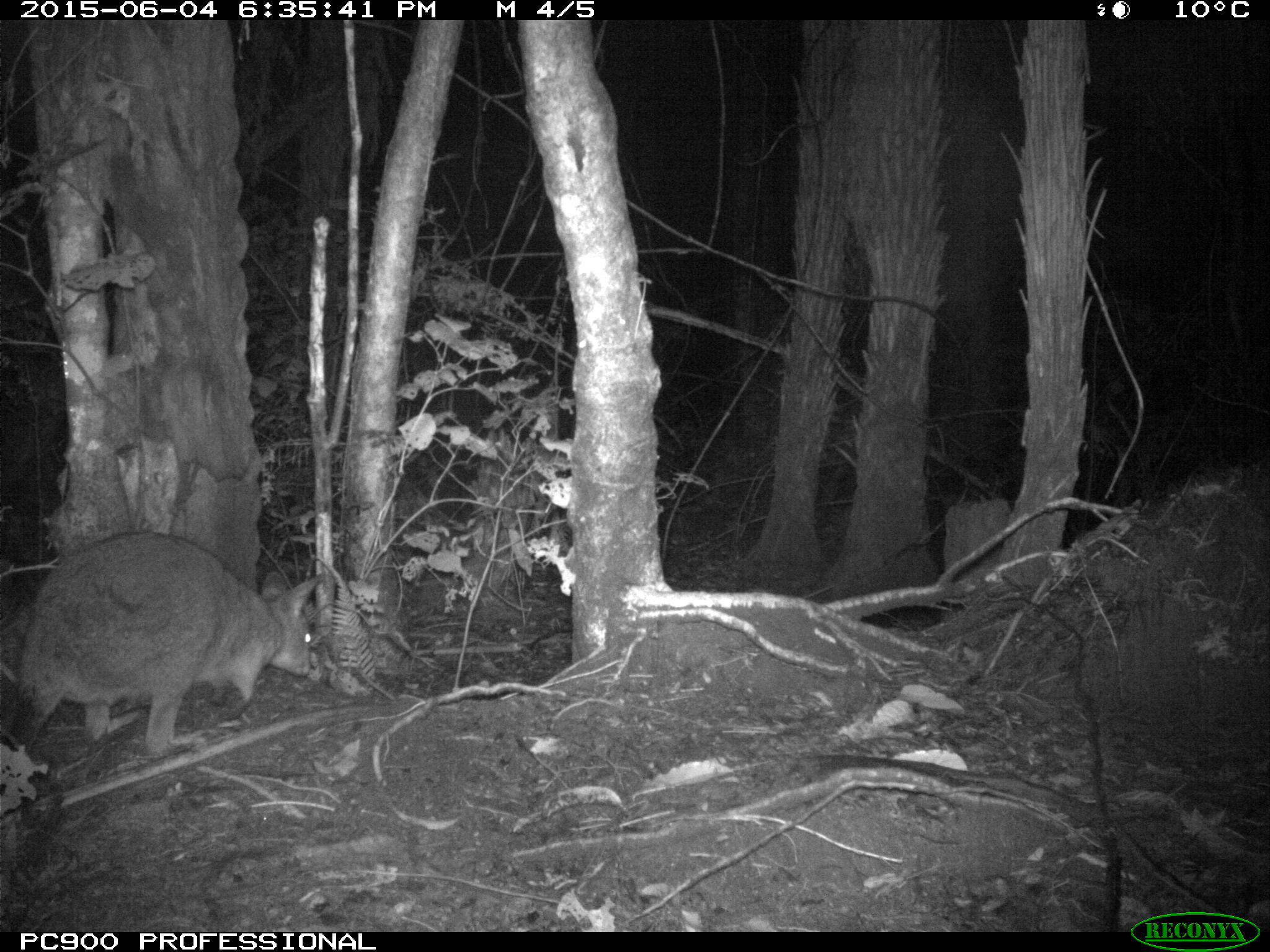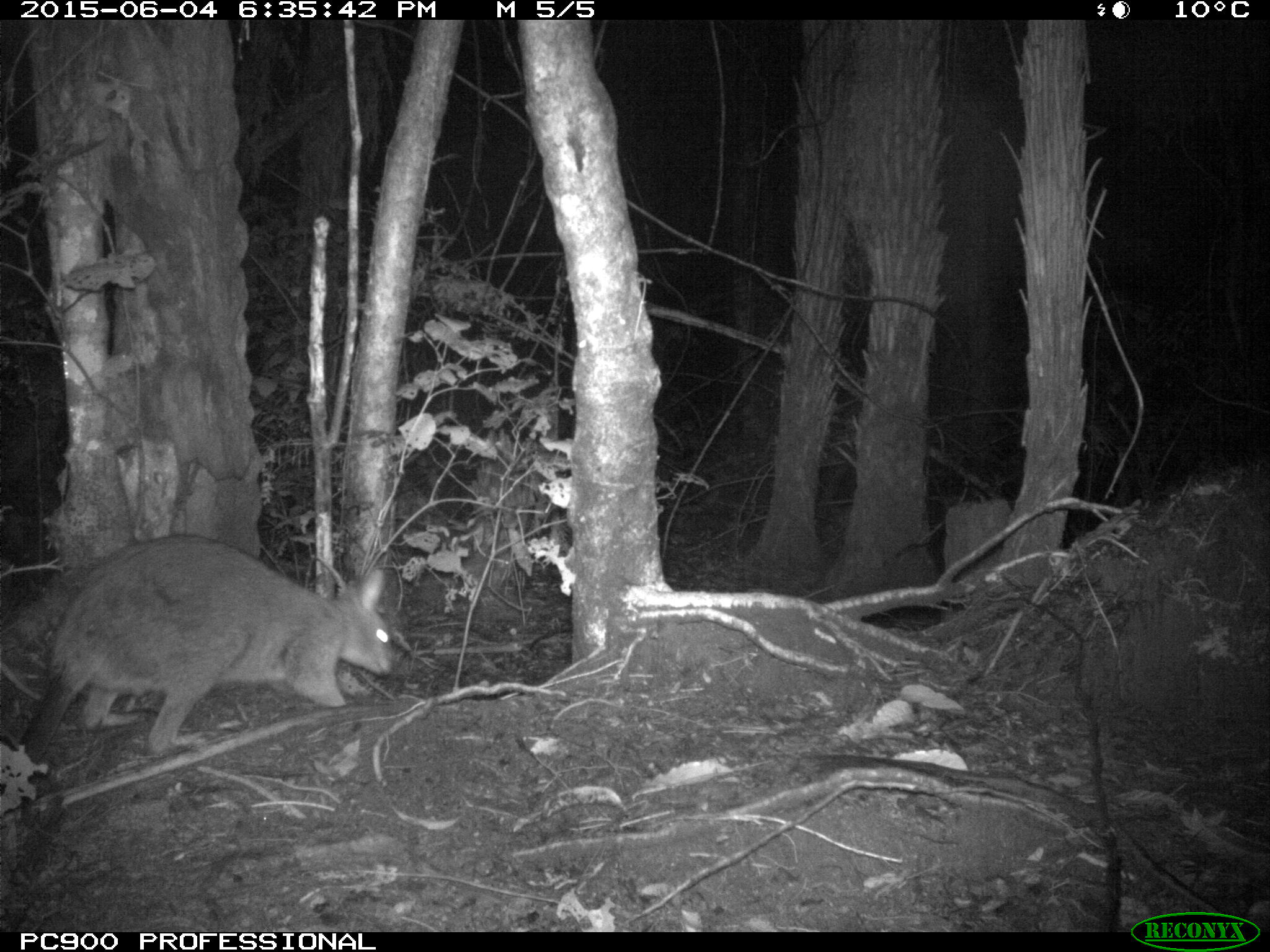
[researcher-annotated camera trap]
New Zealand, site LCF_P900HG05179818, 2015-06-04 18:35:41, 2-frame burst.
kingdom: Animalia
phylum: Chordata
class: Mammalia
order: Diprotodontia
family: Macropodidae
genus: Notamacropus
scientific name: Notamacropus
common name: wallaby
Wallaby (Notamacropus).